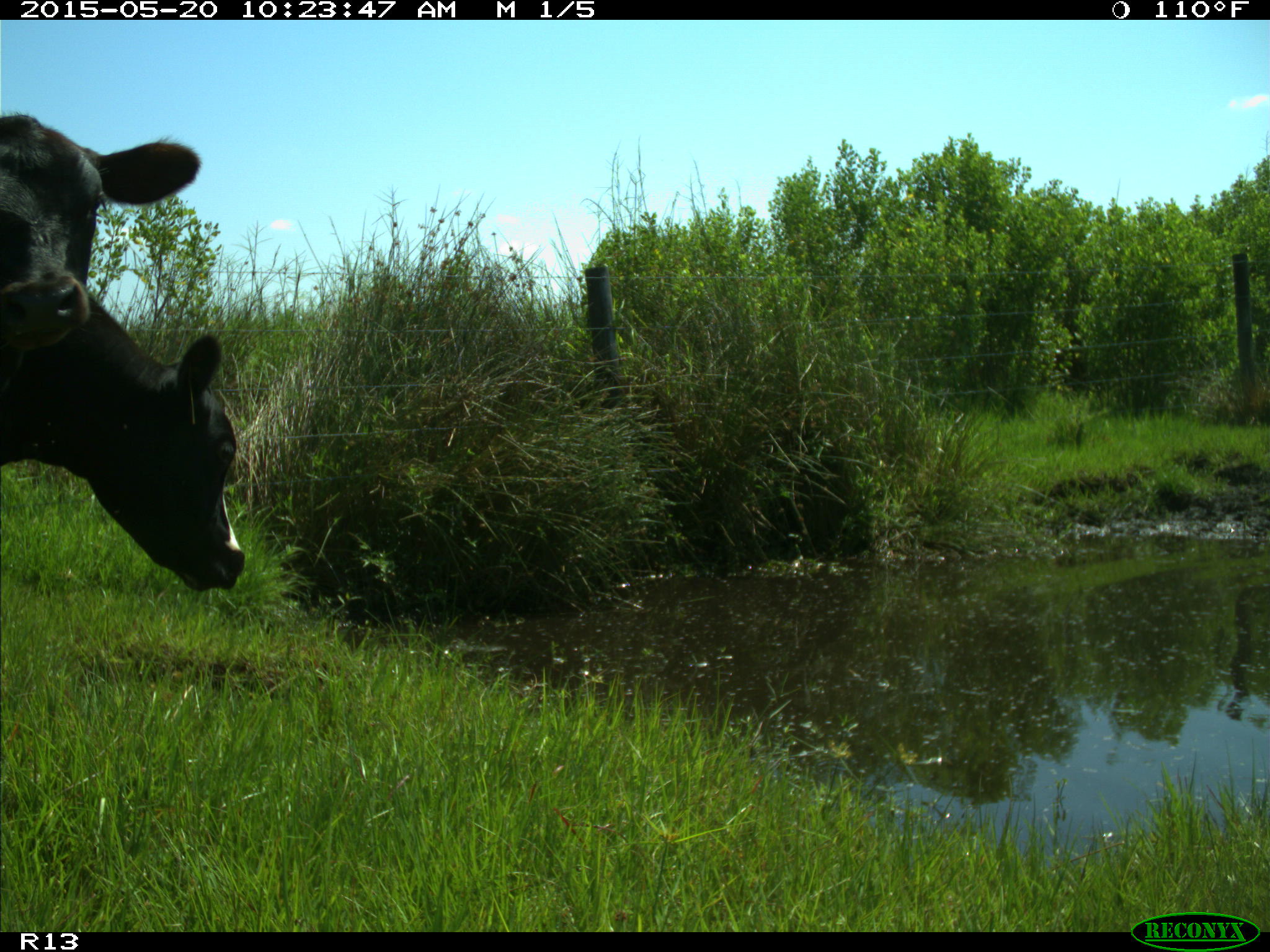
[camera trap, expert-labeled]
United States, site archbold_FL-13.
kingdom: Animalia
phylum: Chordata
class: Mammalia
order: Artiodactyla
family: Bovidae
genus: Bos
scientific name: Bos taurus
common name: domestic cow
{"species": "Bos taurus (domestic cow)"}